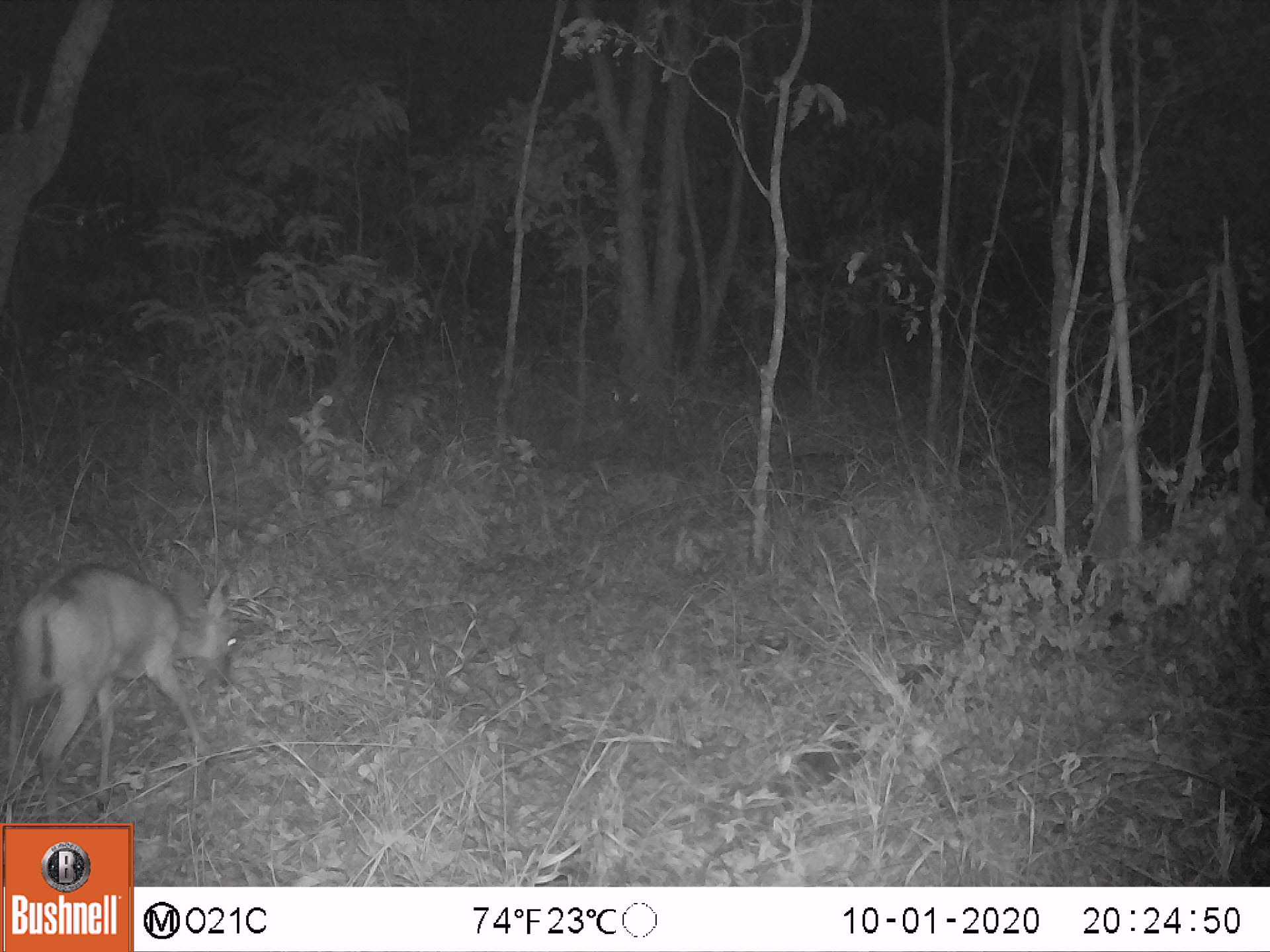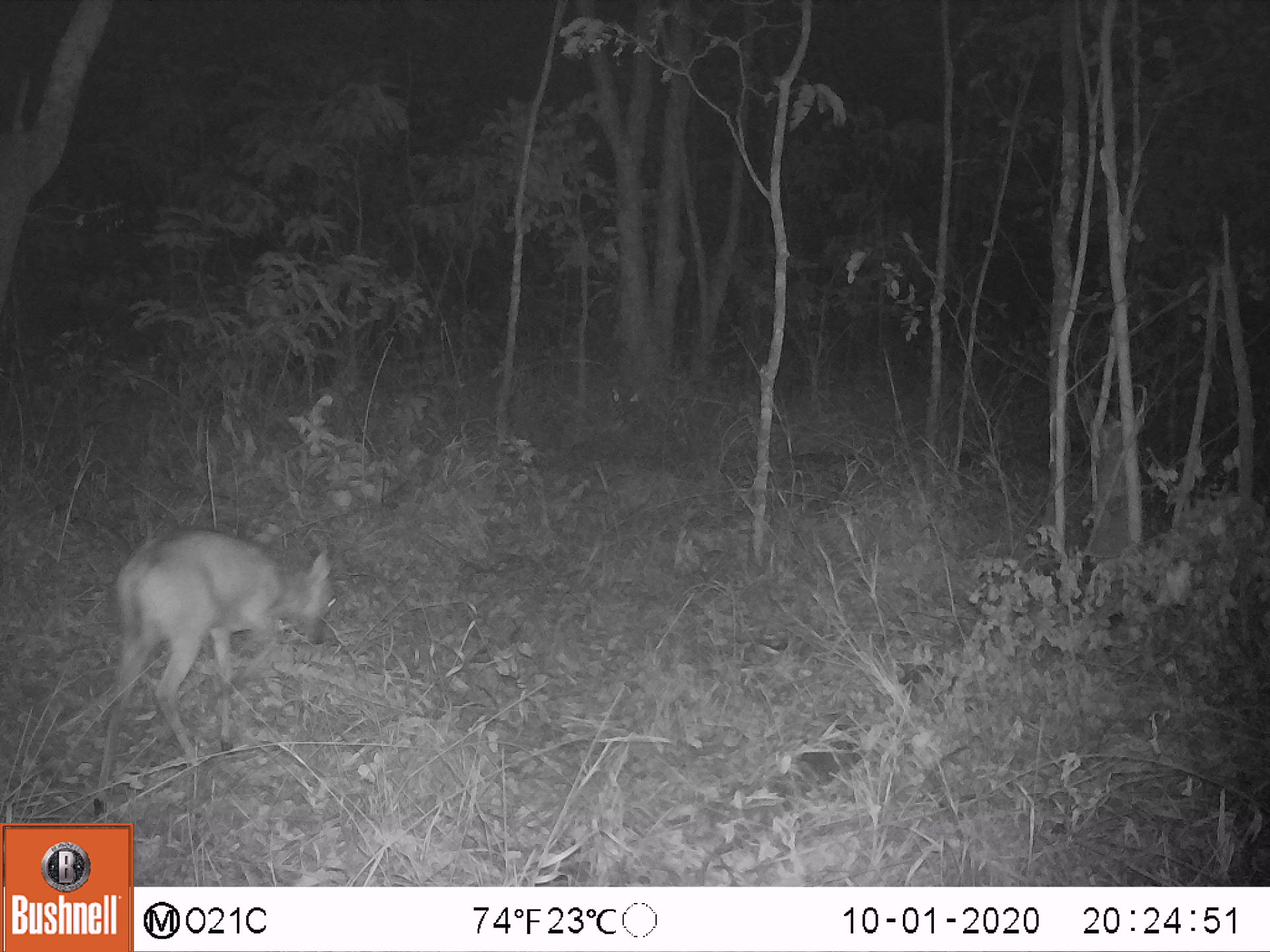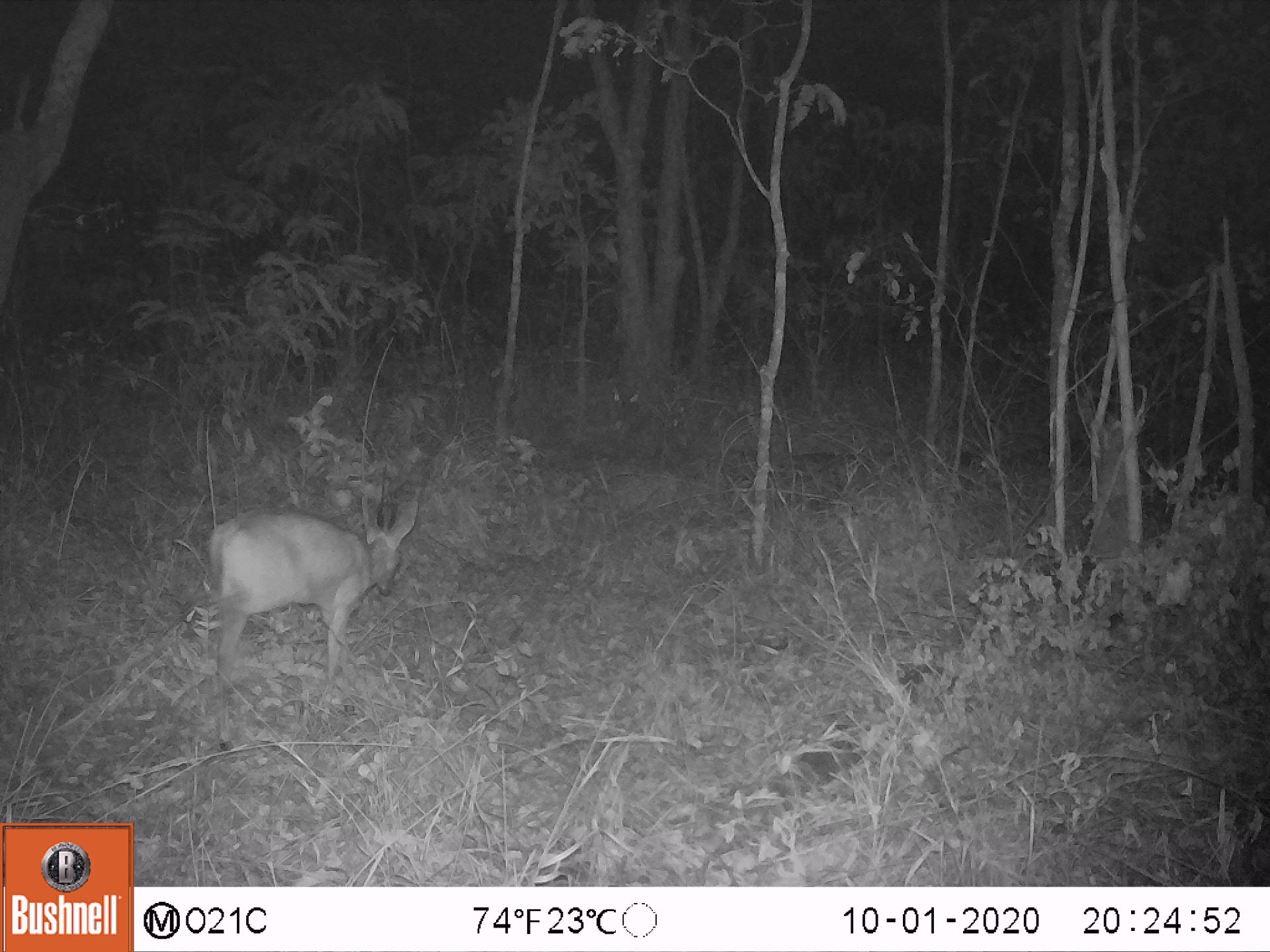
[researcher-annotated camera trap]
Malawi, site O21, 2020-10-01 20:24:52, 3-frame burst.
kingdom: Animalia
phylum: Chordata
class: Mammalia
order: Artiodactyla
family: Bovidae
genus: Sylvicapra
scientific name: Sylvicapra grimmia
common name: common duiker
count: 1